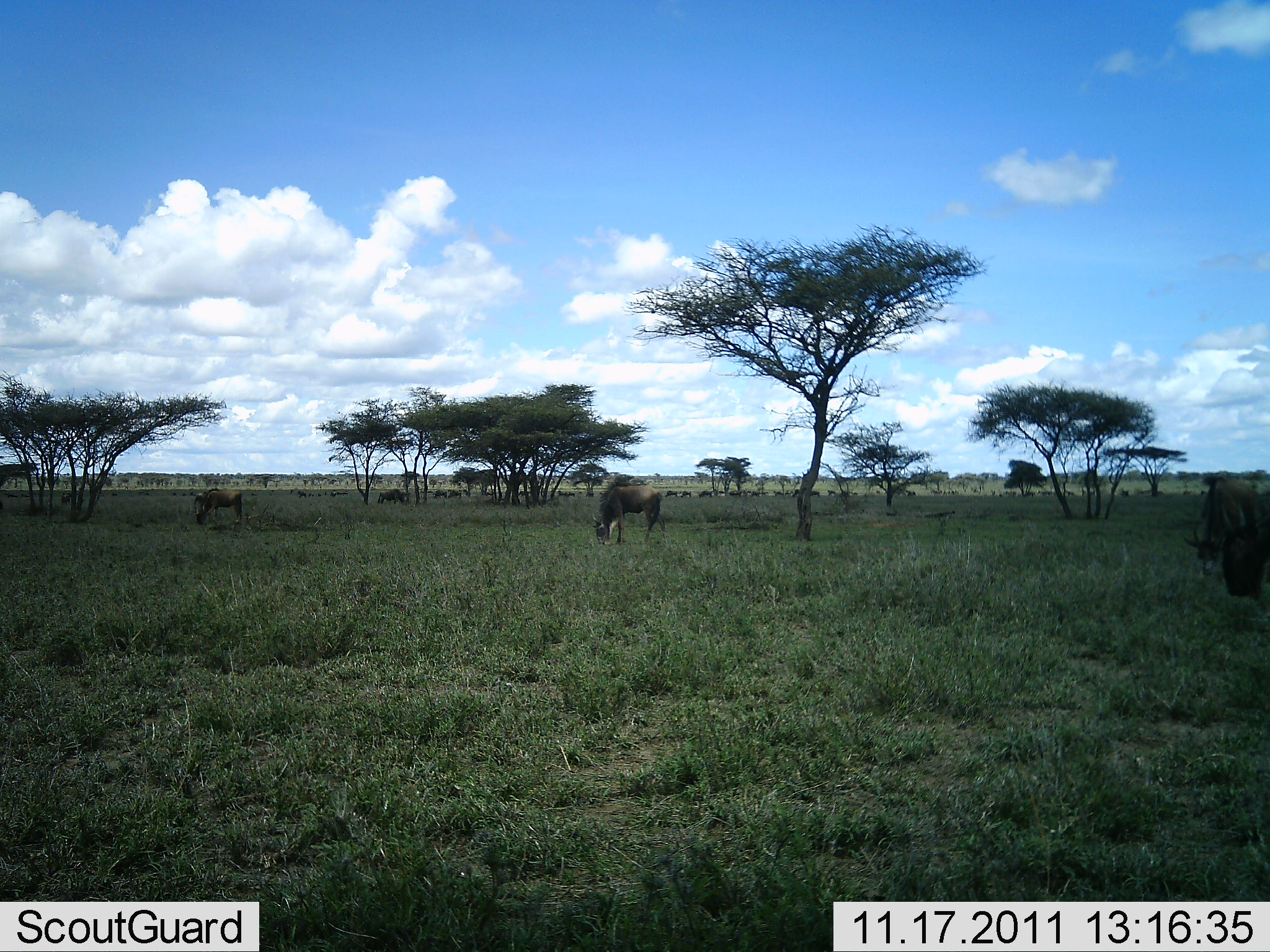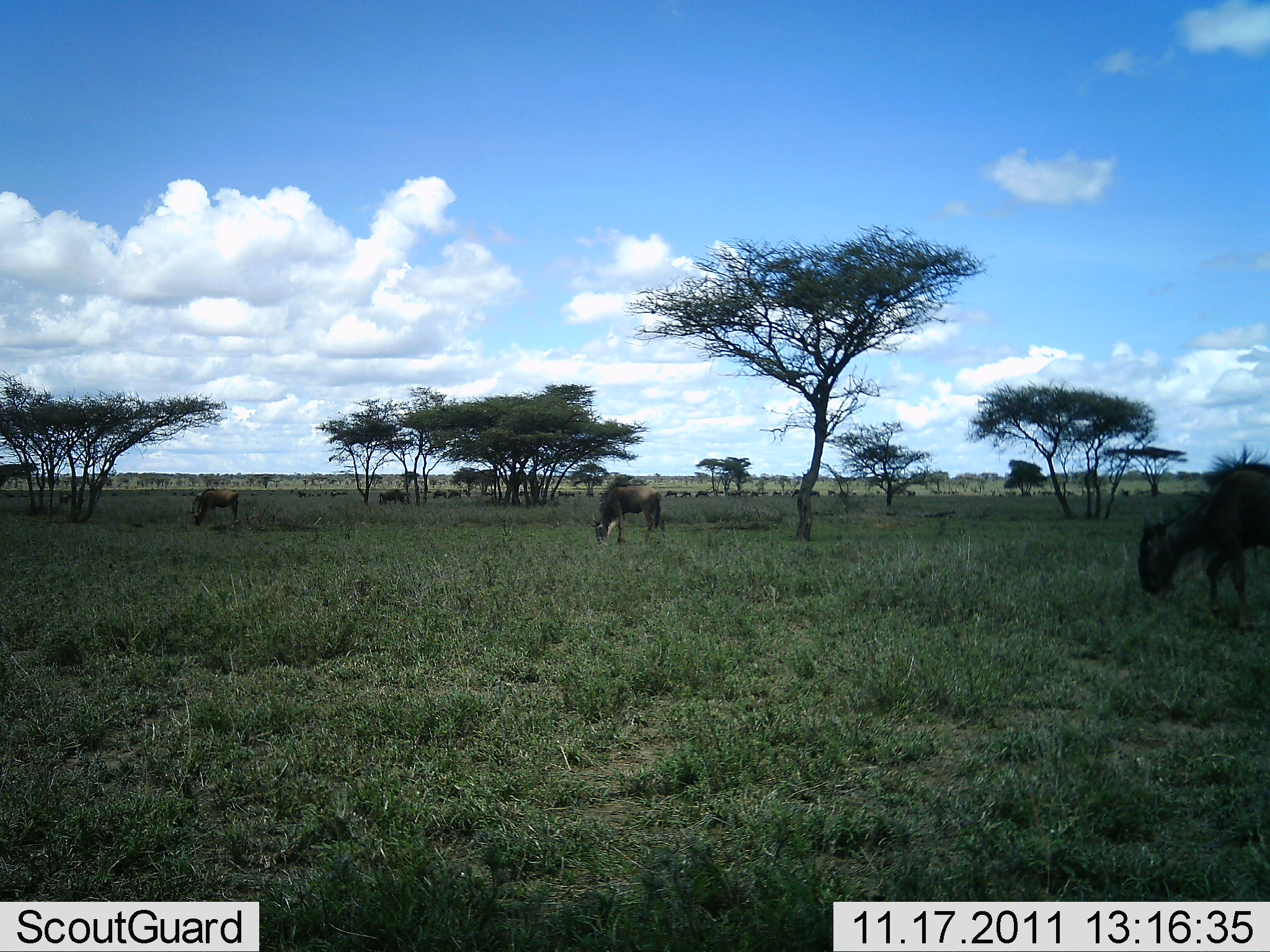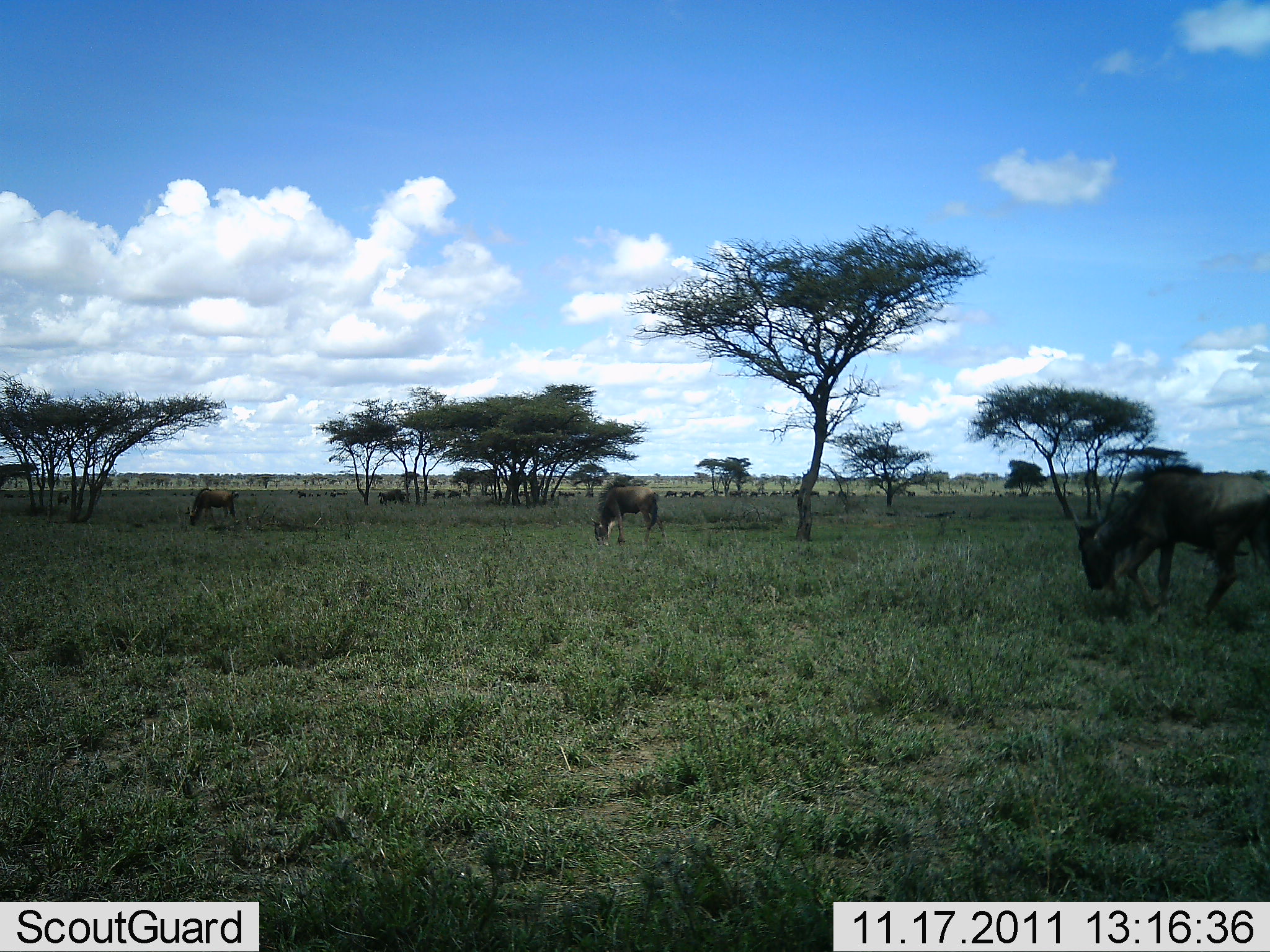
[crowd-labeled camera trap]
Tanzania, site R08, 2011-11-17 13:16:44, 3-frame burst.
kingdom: Animalia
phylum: Chordata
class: Mammalia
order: Artiodactyla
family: Bovidae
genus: Connochaetes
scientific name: Connochaetes taurinus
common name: blue wildebeest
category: wildebeest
Wildebeest (blue wildebeest) (Connochaetes taurinus), count 11-50. Behavior (volunteer vote fractions): standing 18%, resting 0%, moving 64%, interacting 0%. Young present (vote fraction): 0%. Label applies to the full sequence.